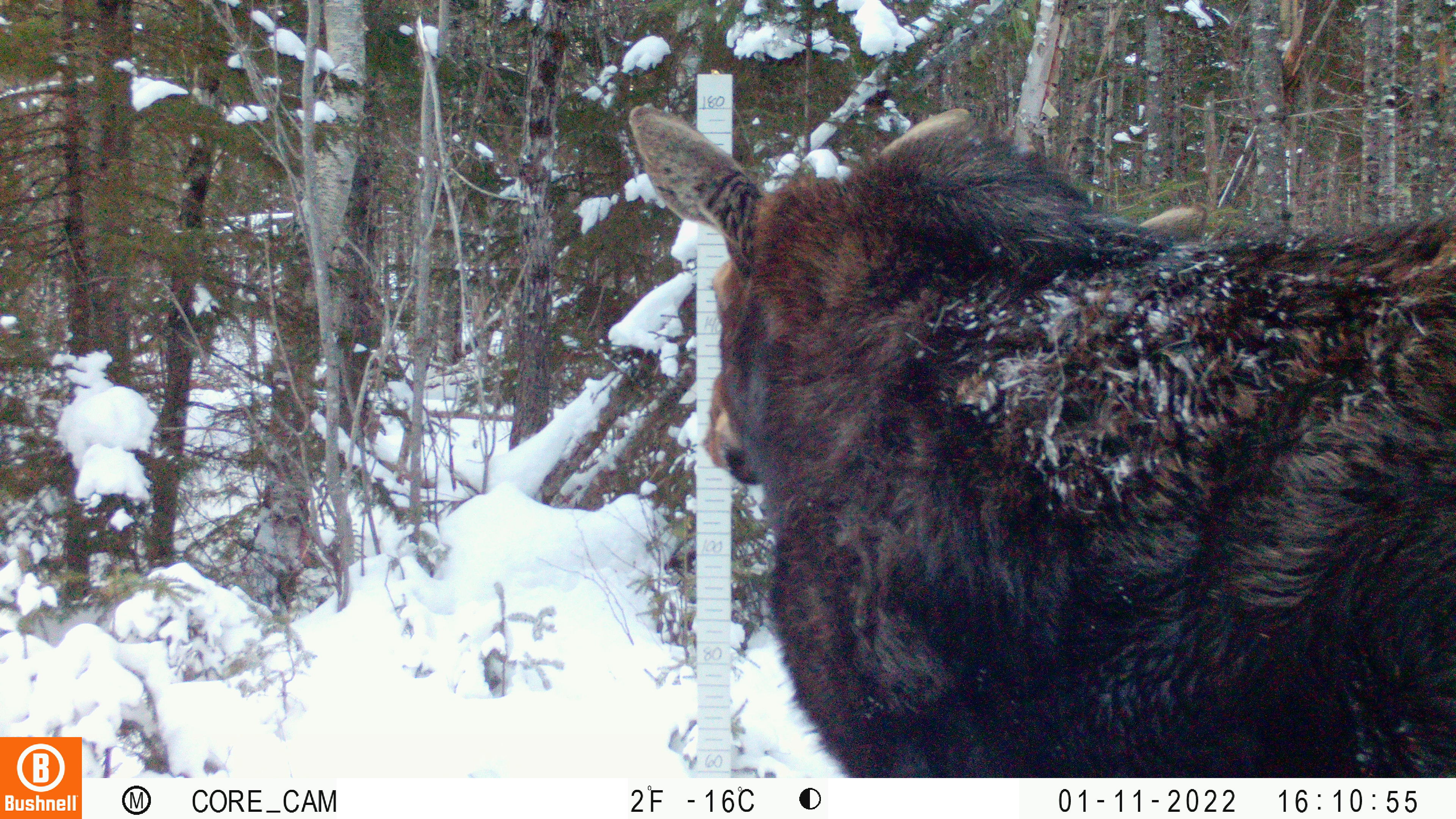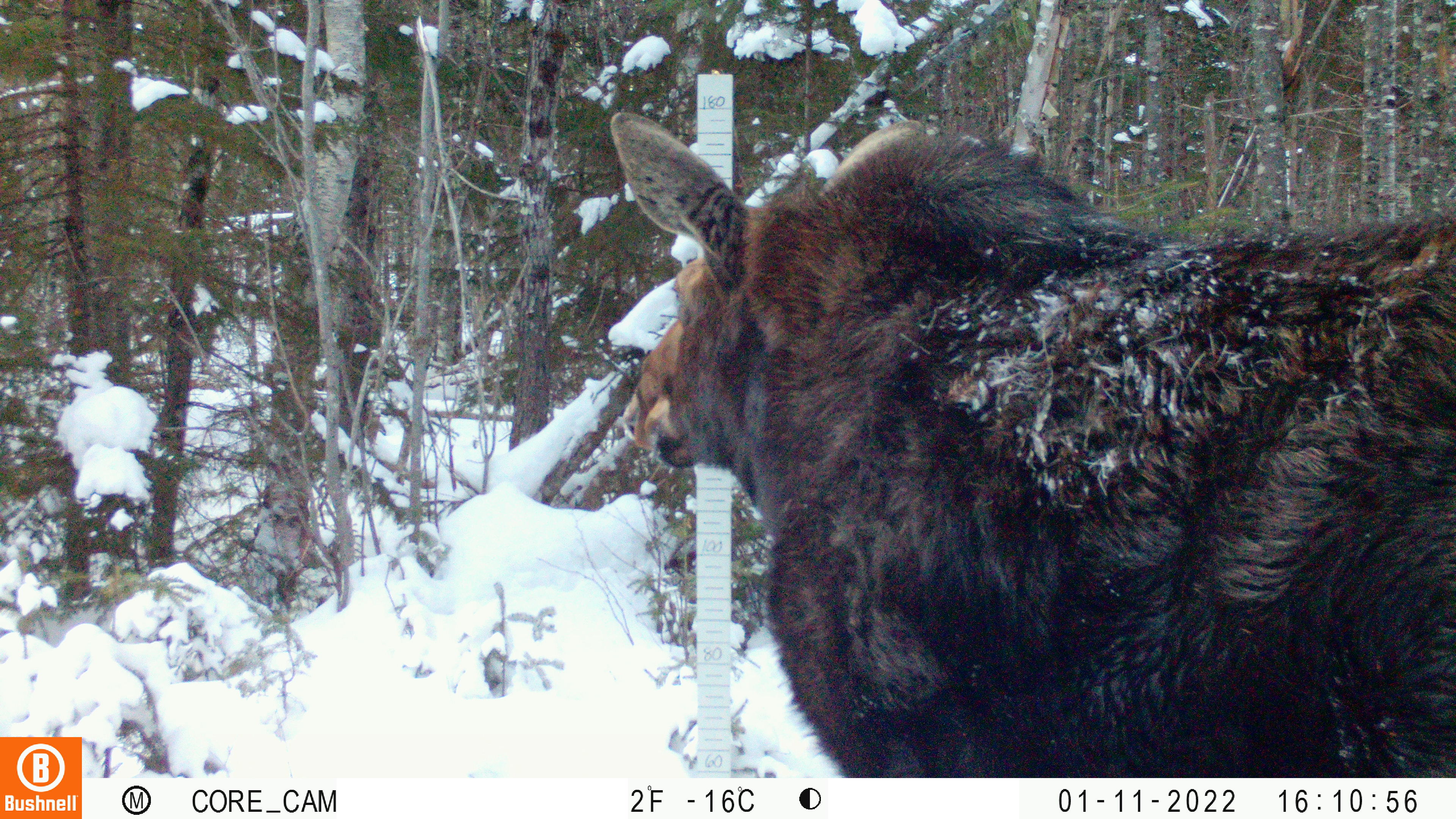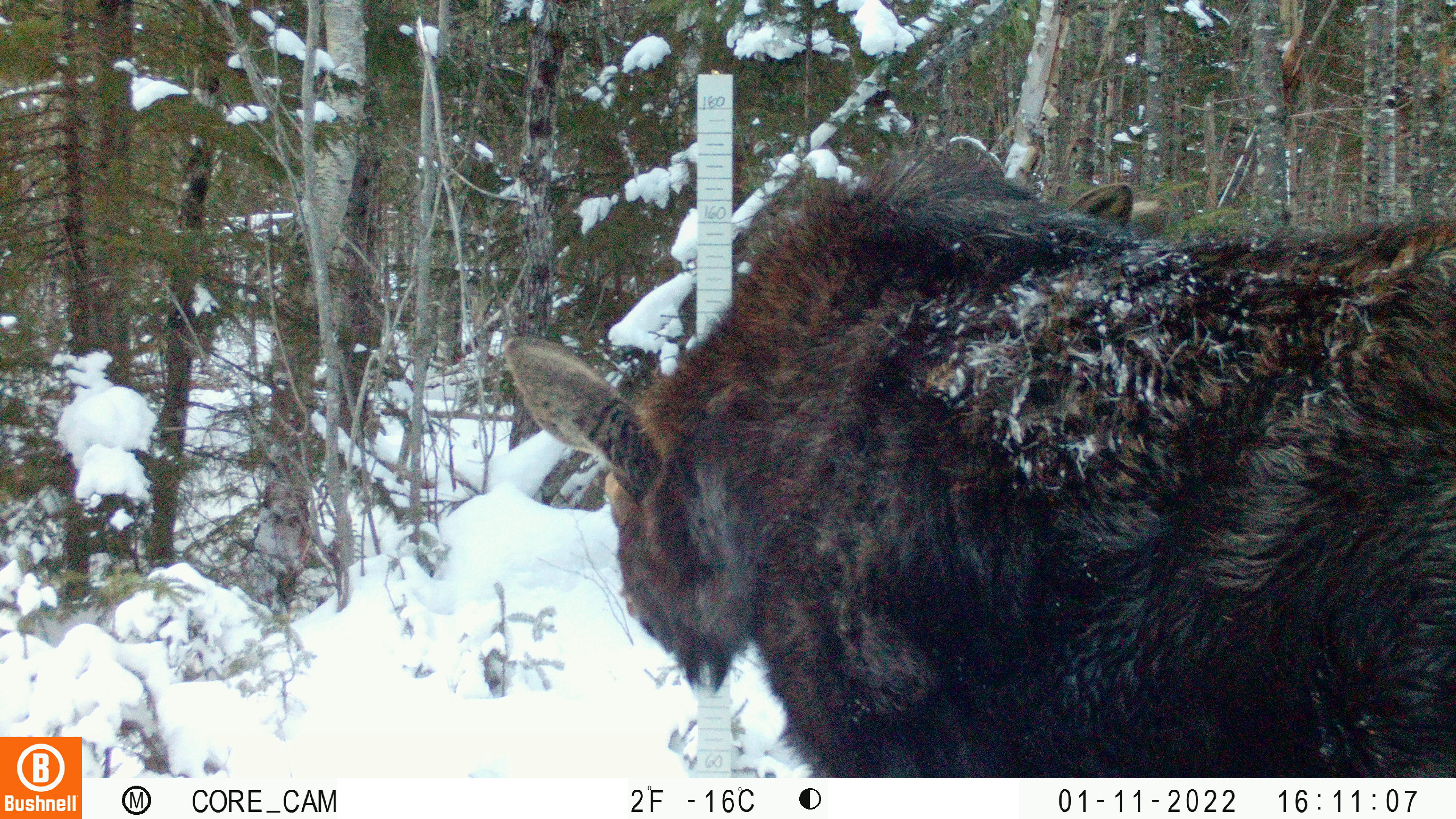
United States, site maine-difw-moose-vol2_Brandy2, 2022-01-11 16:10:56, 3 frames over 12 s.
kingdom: Animalia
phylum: Chordata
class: Mammalia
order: Artiodactyla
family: Cervidae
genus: Alces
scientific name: Alces alces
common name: moose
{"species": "moose (Alces alces)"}